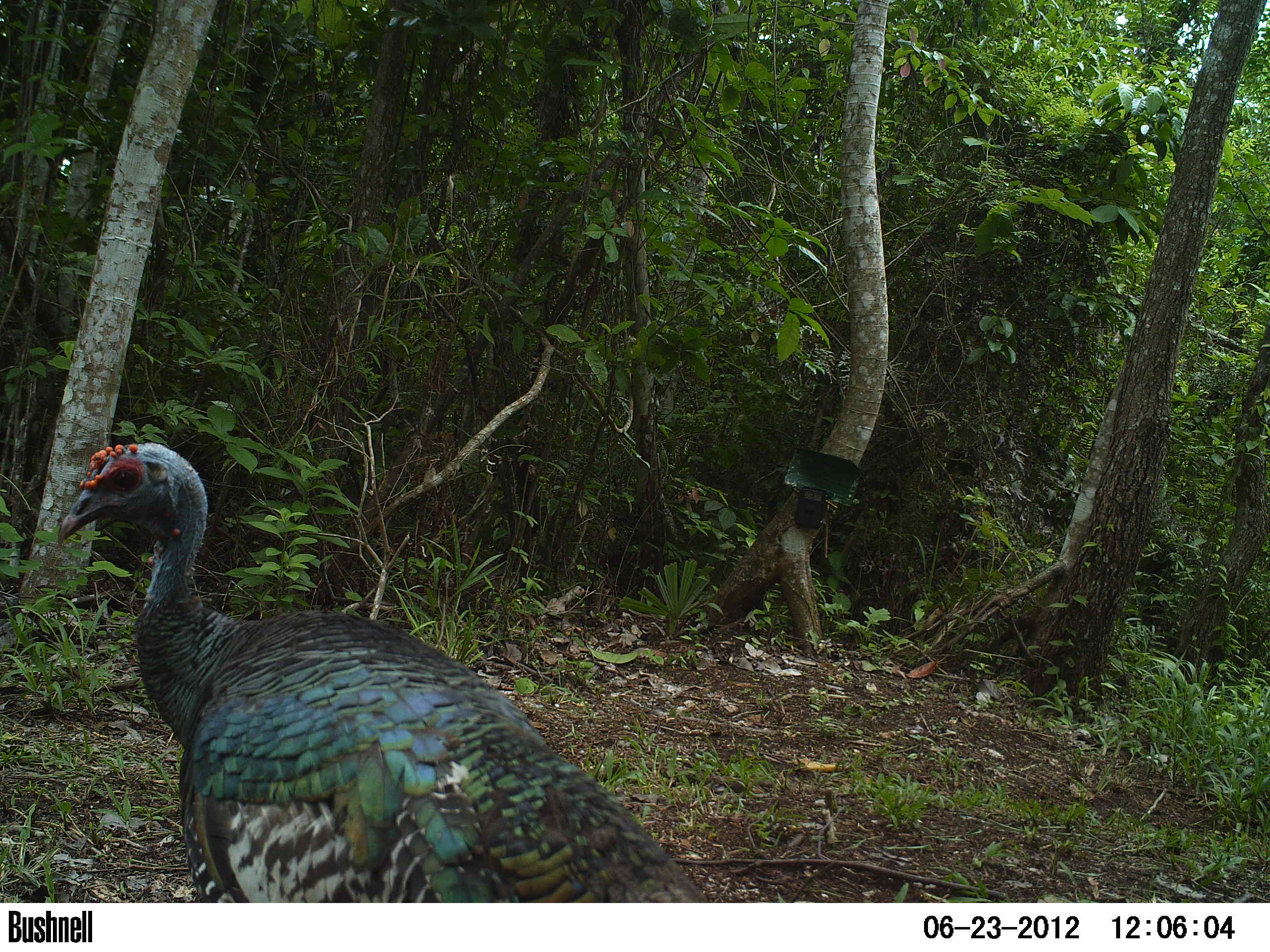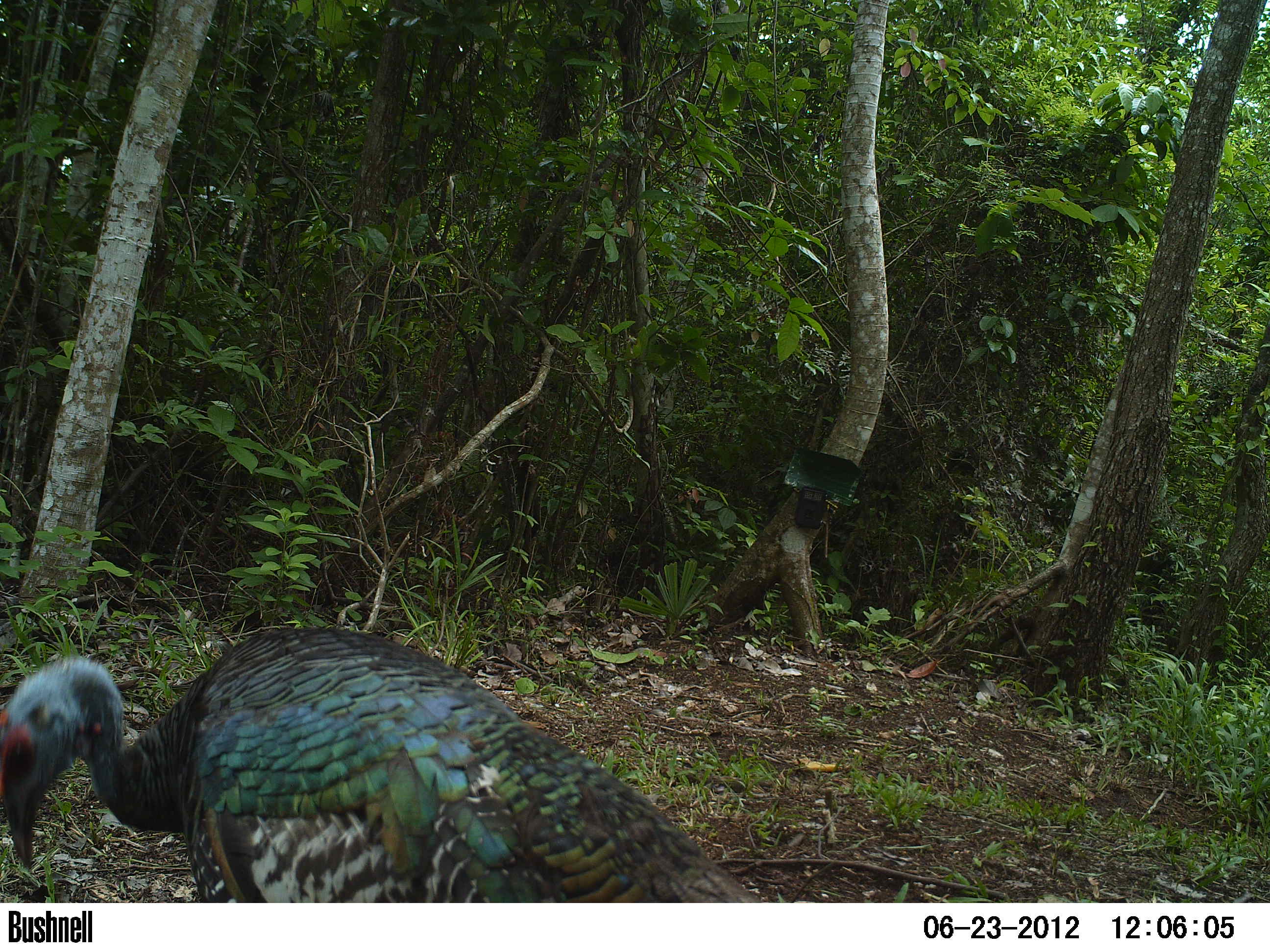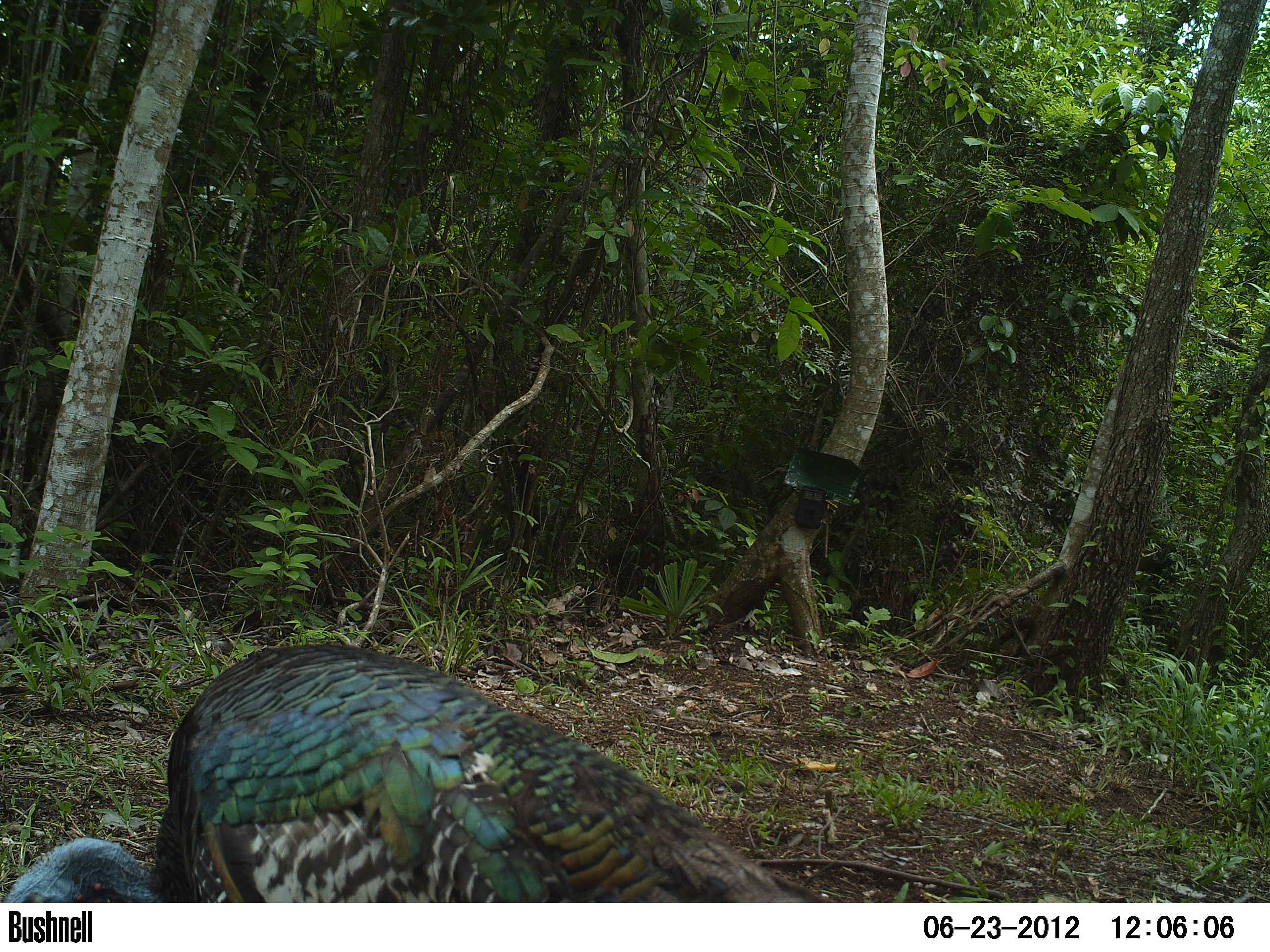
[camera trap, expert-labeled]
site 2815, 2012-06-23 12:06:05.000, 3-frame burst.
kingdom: Animalia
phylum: Chordata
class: Aves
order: Galliformes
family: Phasianidae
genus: Meleagris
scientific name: Meleagris ocellata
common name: ocellated turkey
Meleagris ocellata (ocellated turkey), count 2, age adult.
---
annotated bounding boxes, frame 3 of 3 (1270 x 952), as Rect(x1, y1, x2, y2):
meleagris ocellata: Rect(3, 642, 801, 902)